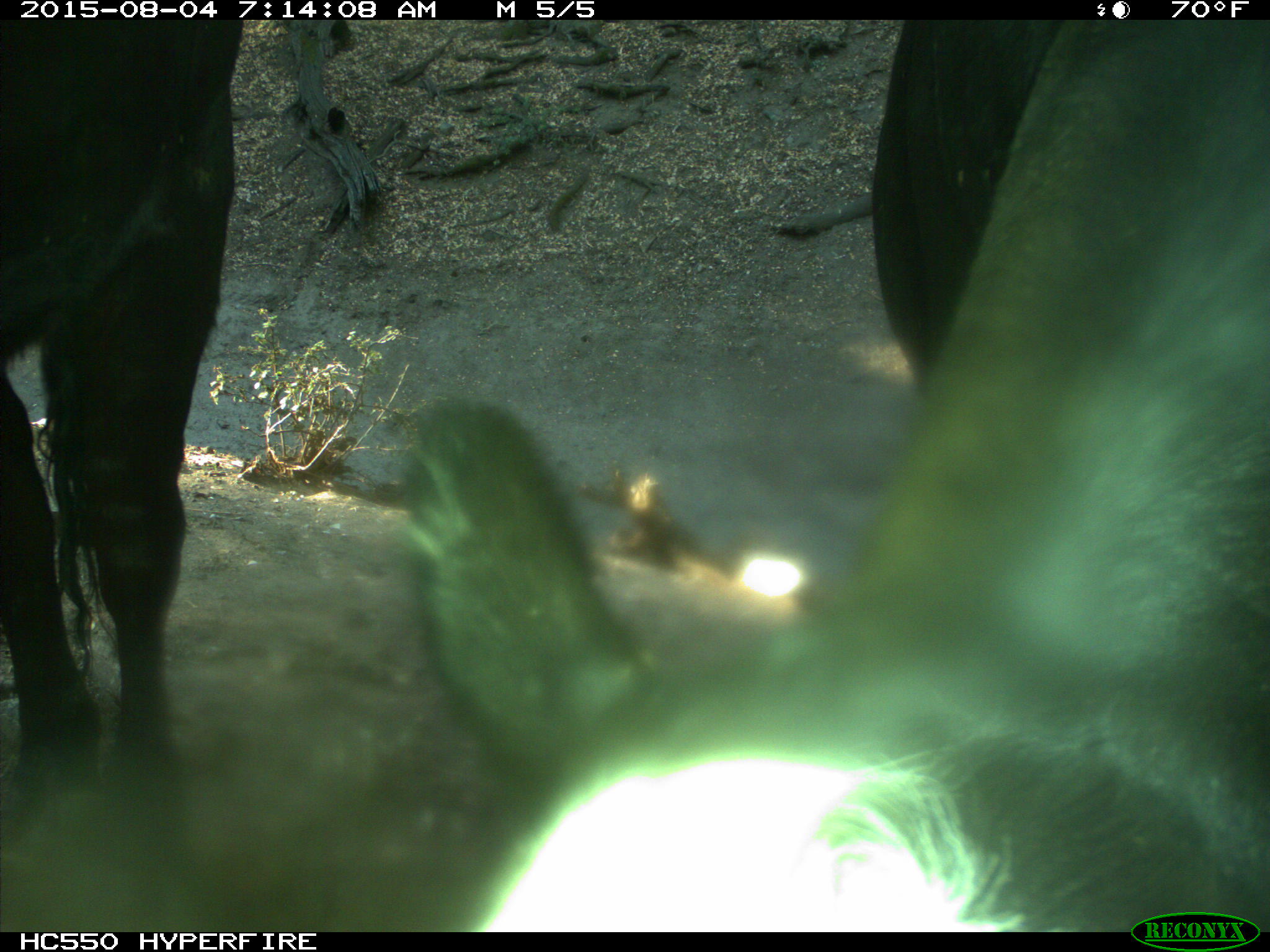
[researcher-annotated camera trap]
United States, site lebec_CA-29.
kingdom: Animalia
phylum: Chordata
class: Mammalia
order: Artiodactyla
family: Bovidae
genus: Bos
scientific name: Bos taurus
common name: domestic cow